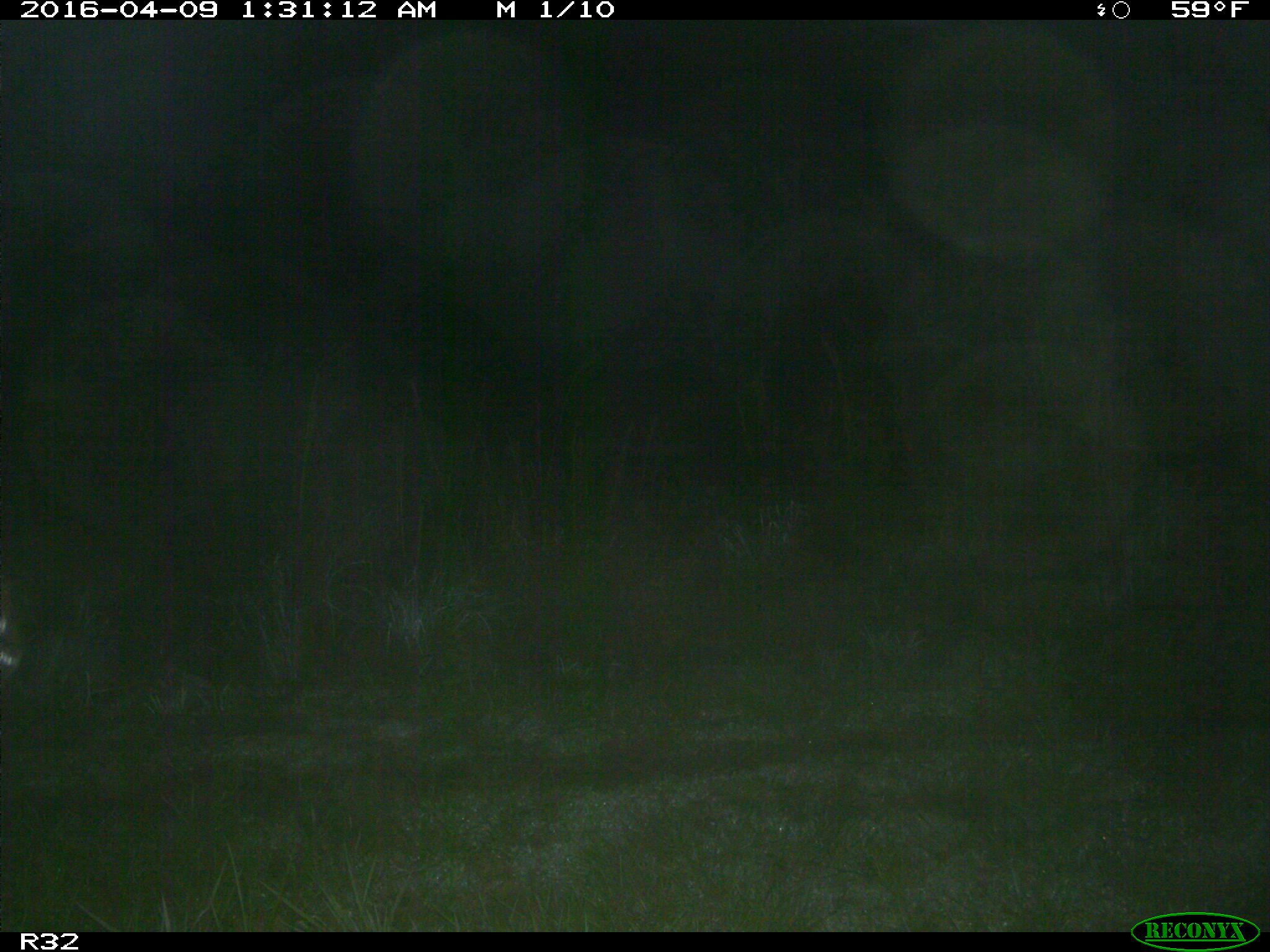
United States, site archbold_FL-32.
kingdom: Animalia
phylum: Chordata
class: Mammalia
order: Artiodactyla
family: Bovidae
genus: Bos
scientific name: Bos taurus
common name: domestic cow